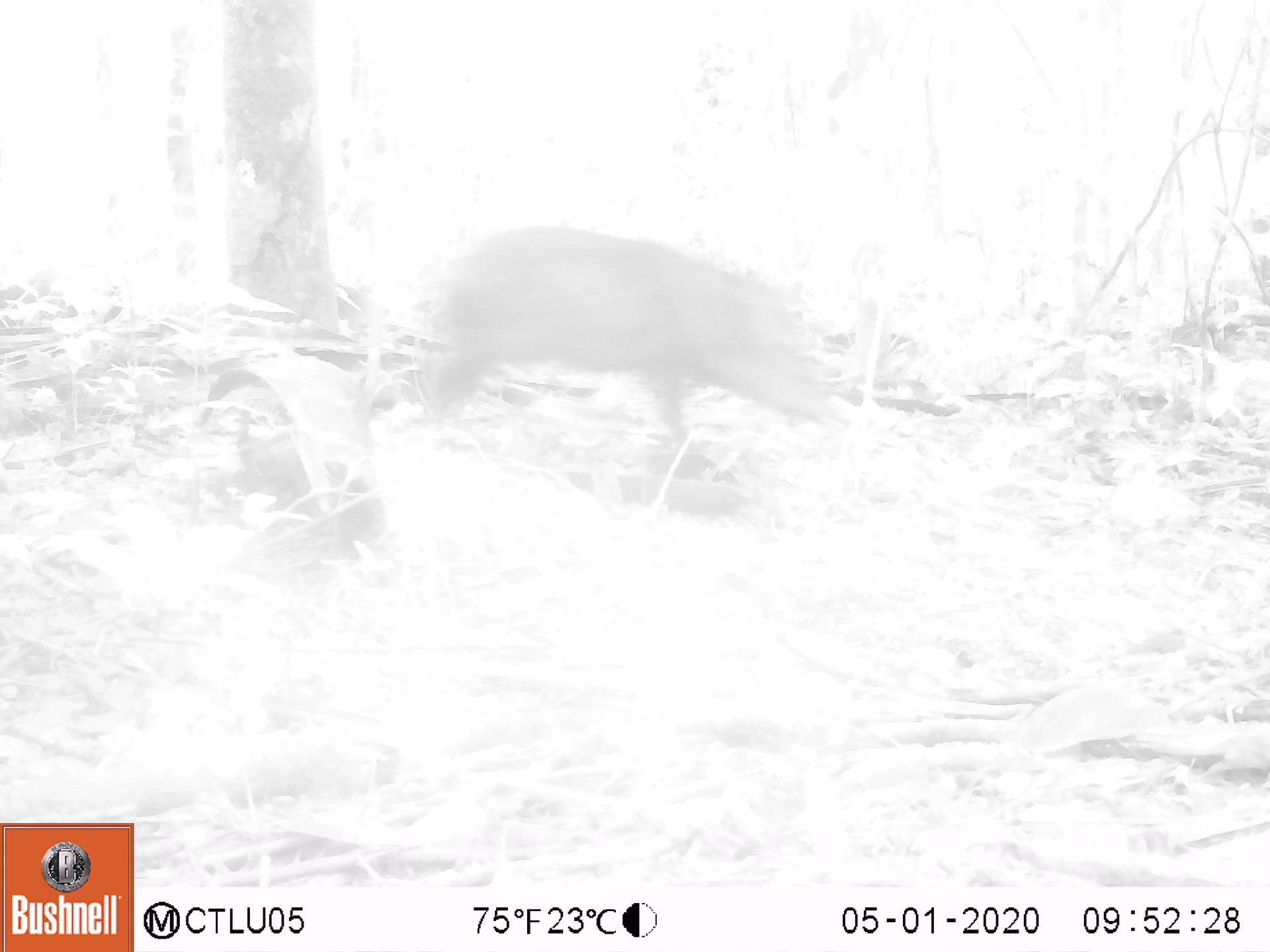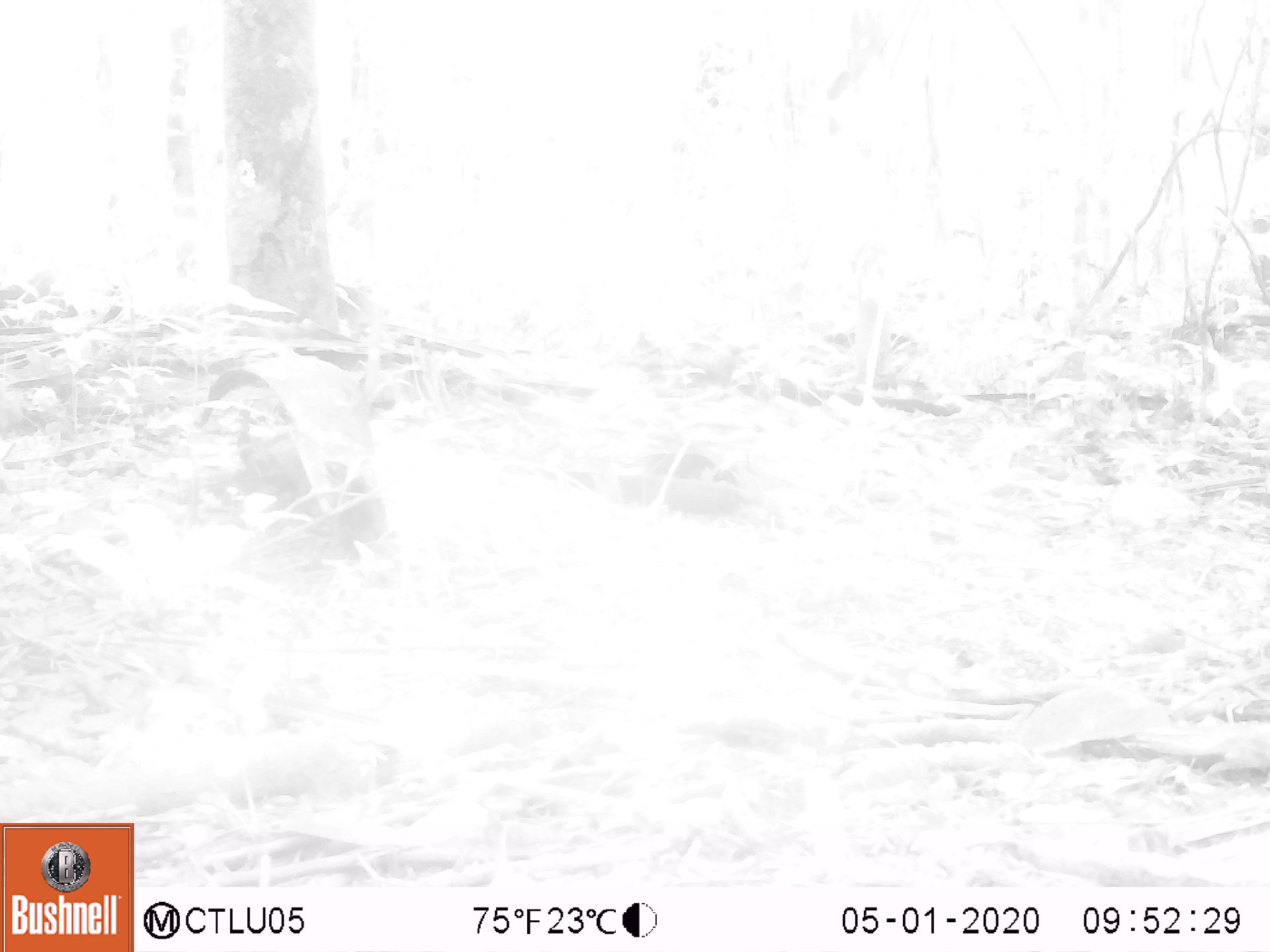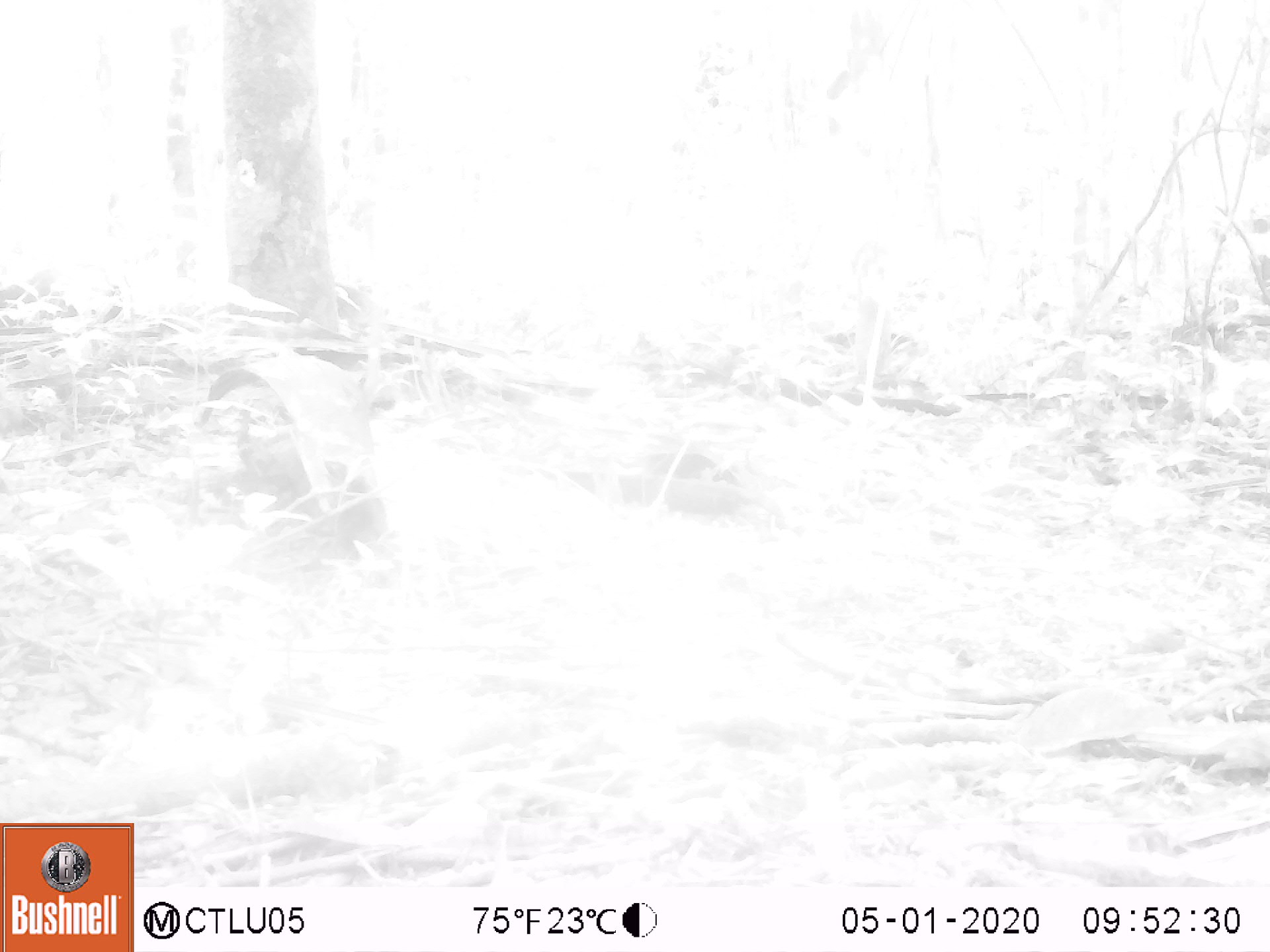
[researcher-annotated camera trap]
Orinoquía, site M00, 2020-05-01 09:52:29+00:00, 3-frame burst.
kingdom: Animalia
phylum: Chordata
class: Mammalia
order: Artiodactyla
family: Tayassuidae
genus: Pecari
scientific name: Pecari tajacu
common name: collared peccary